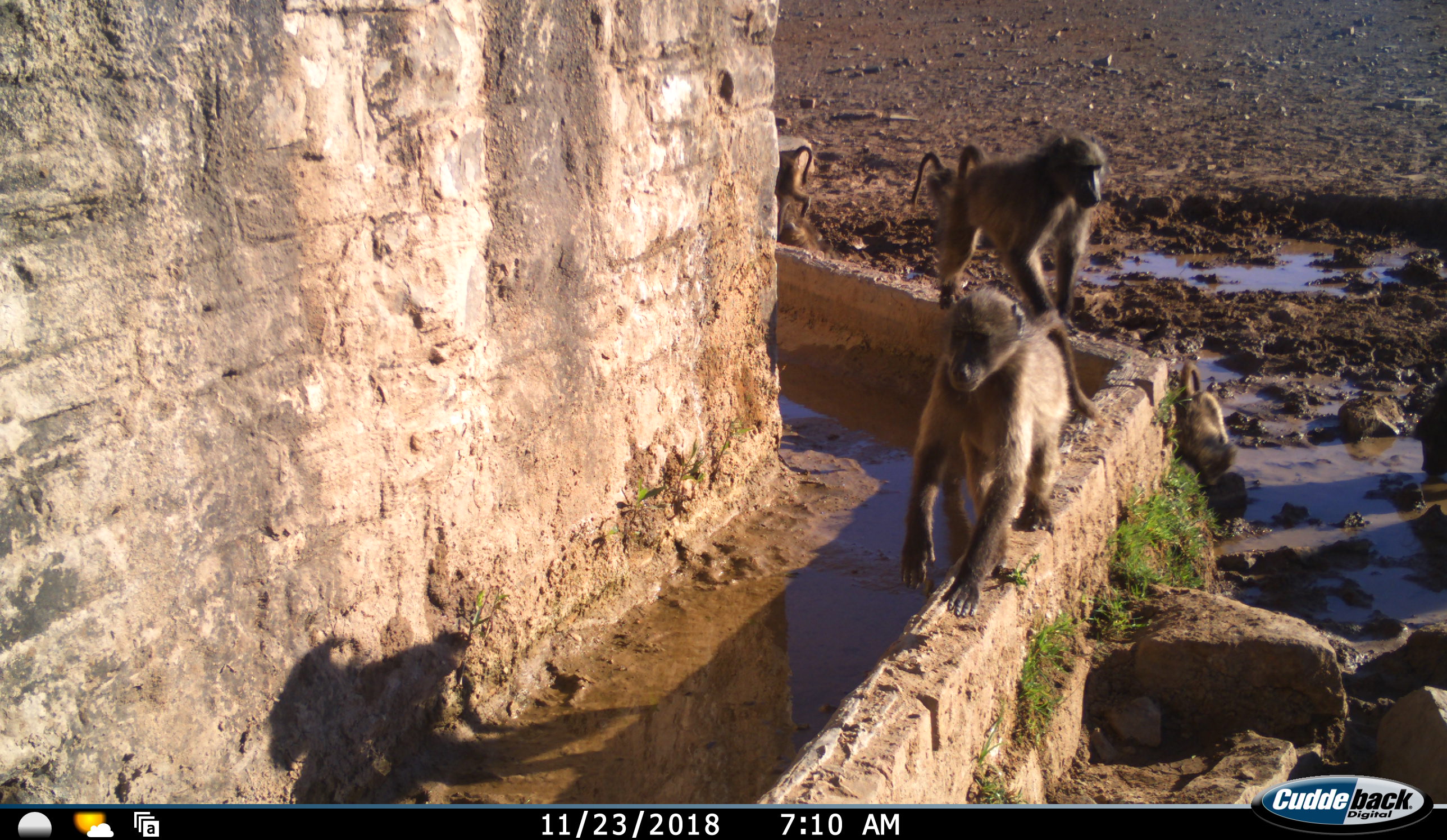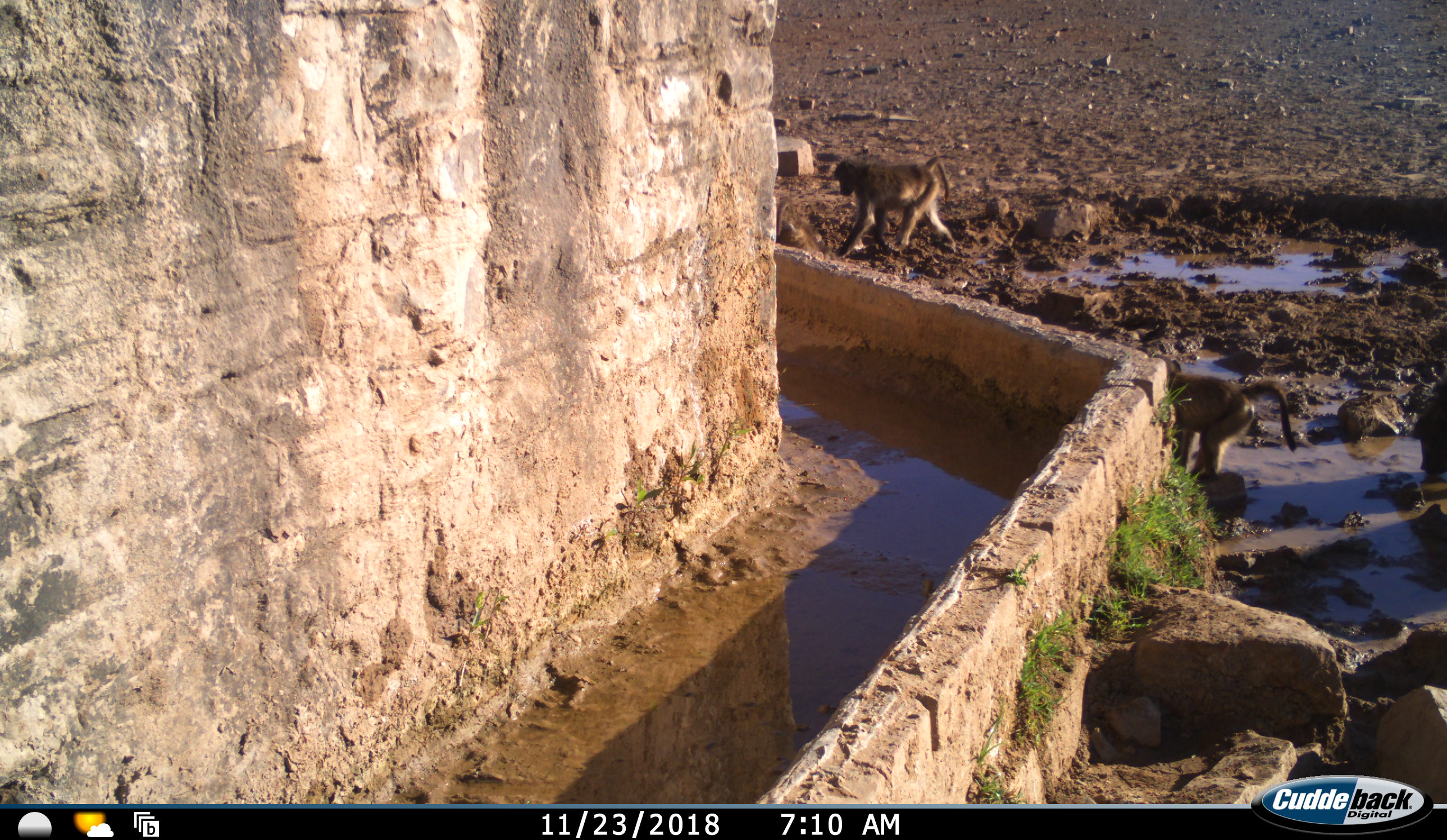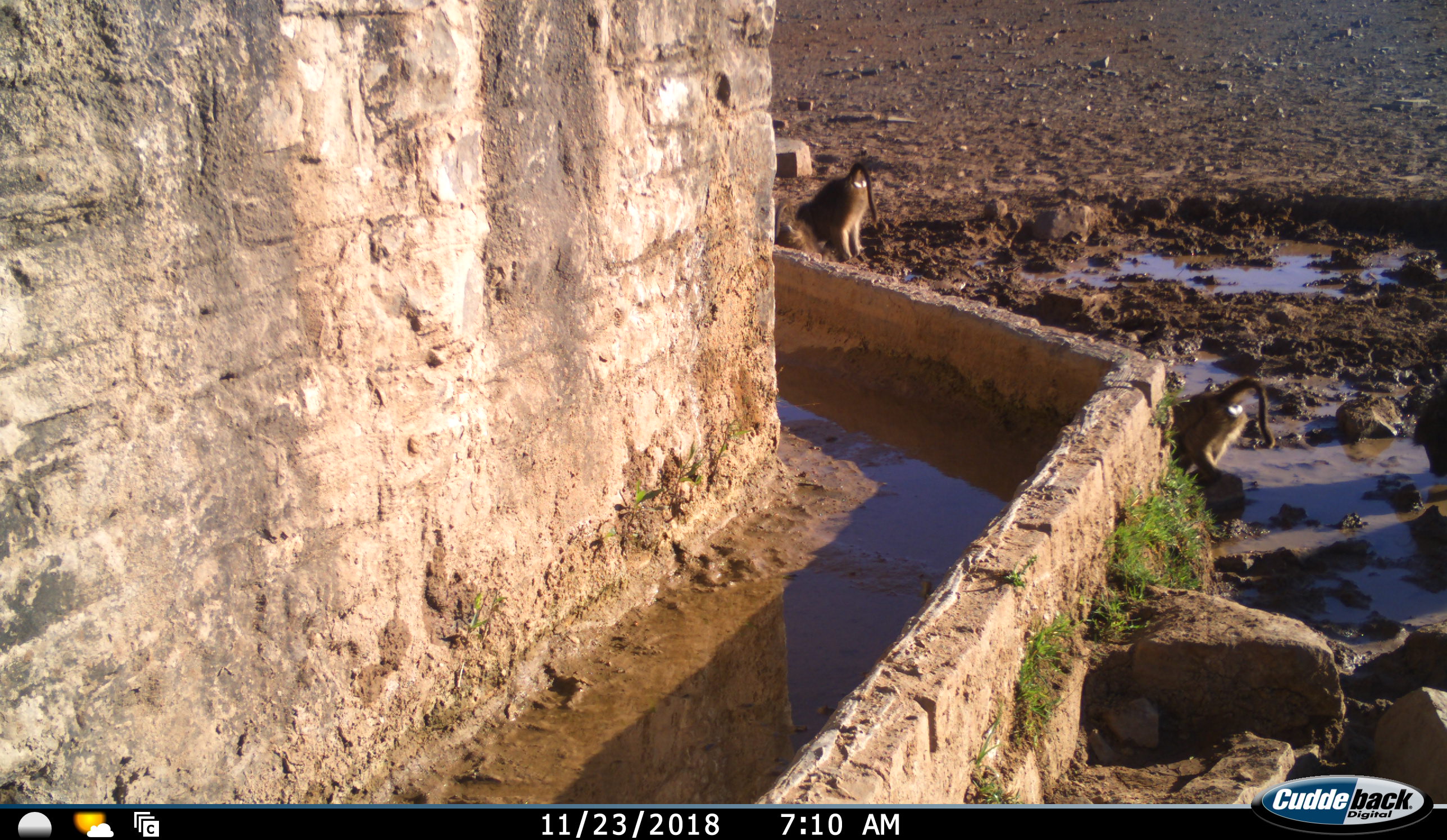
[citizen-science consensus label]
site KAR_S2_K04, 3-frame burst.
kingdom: Animalia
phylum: Chordata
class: Mammalia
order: Primates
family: Cercopithecidae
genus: Papio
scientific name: Papio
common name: baboon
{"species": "baboon (Papio)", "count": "5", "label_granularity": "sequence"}